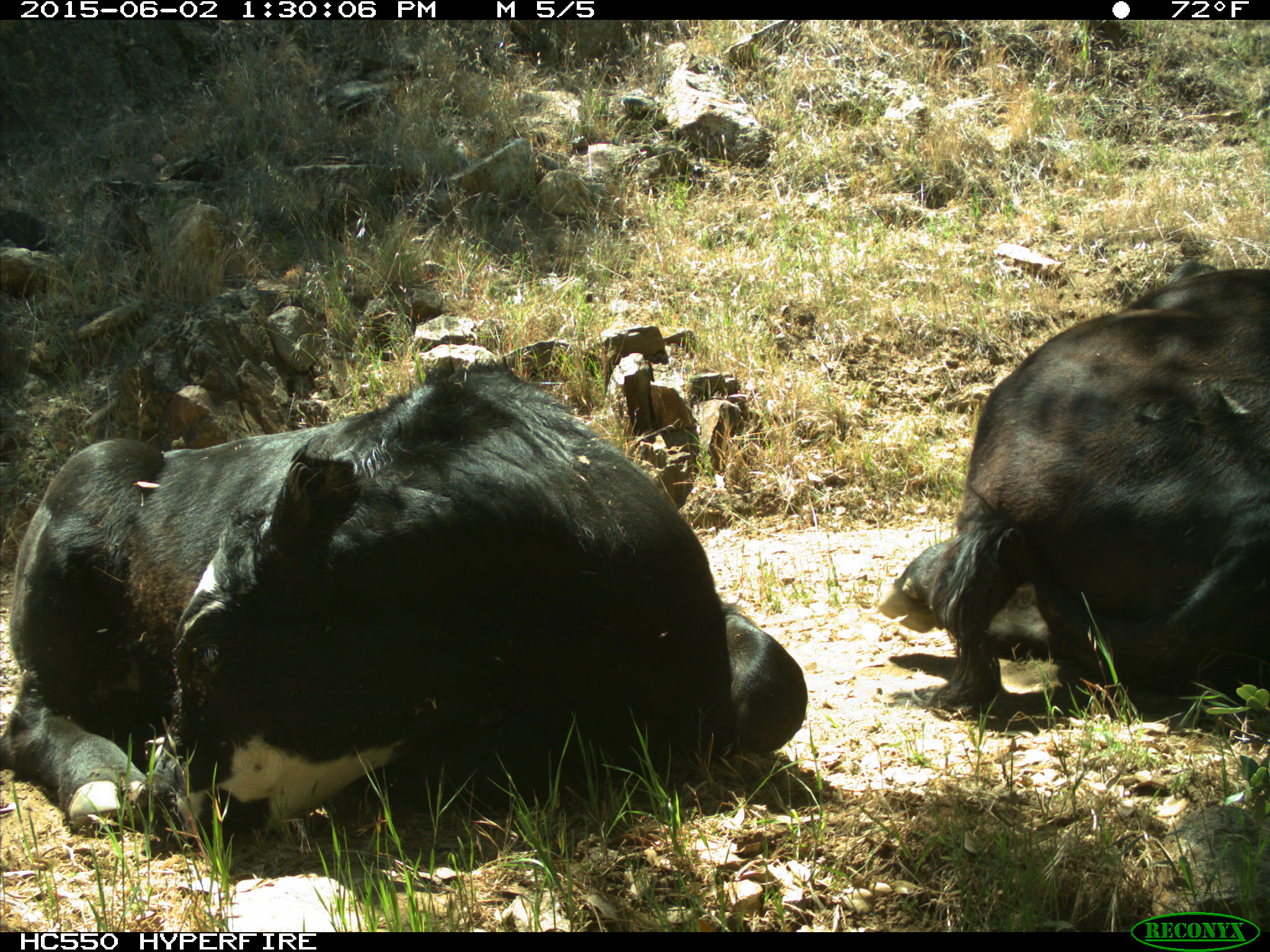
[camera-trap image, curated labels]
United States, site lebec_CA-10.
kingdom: Animalia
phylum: Chordata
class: Mammalia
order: Artiodactyla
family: Bovidae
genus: Bos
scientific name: Bos taurus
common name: domestic cow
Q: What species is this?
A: Bos taurus (domestic cow).